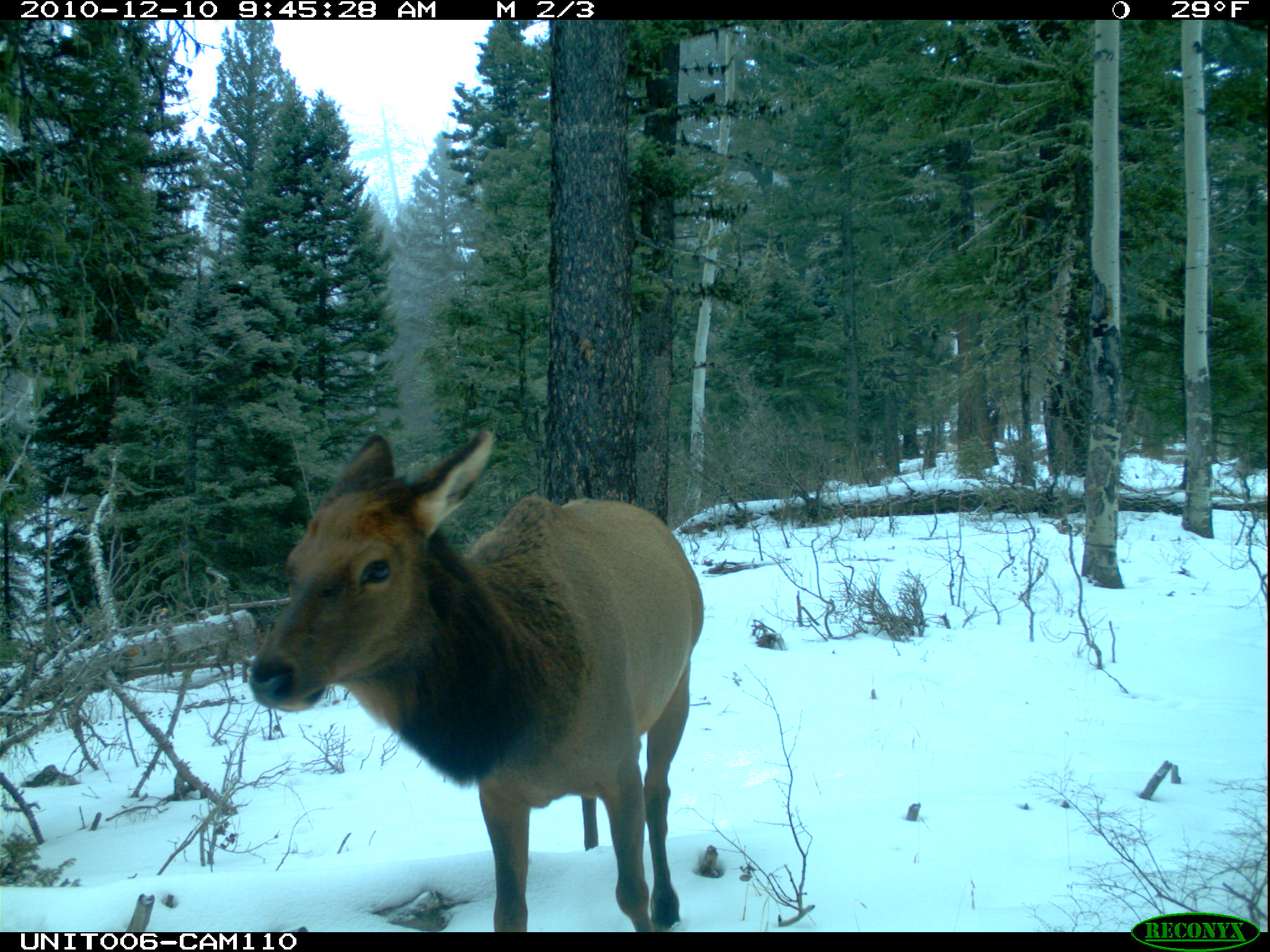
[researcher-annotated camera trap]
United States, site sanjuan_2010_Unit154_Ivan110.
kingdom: Animalia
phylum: Chordata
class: Mammalia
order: Artiodactyla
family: Cervidae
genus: Cervus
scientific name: Cervus elaphus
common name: red deer